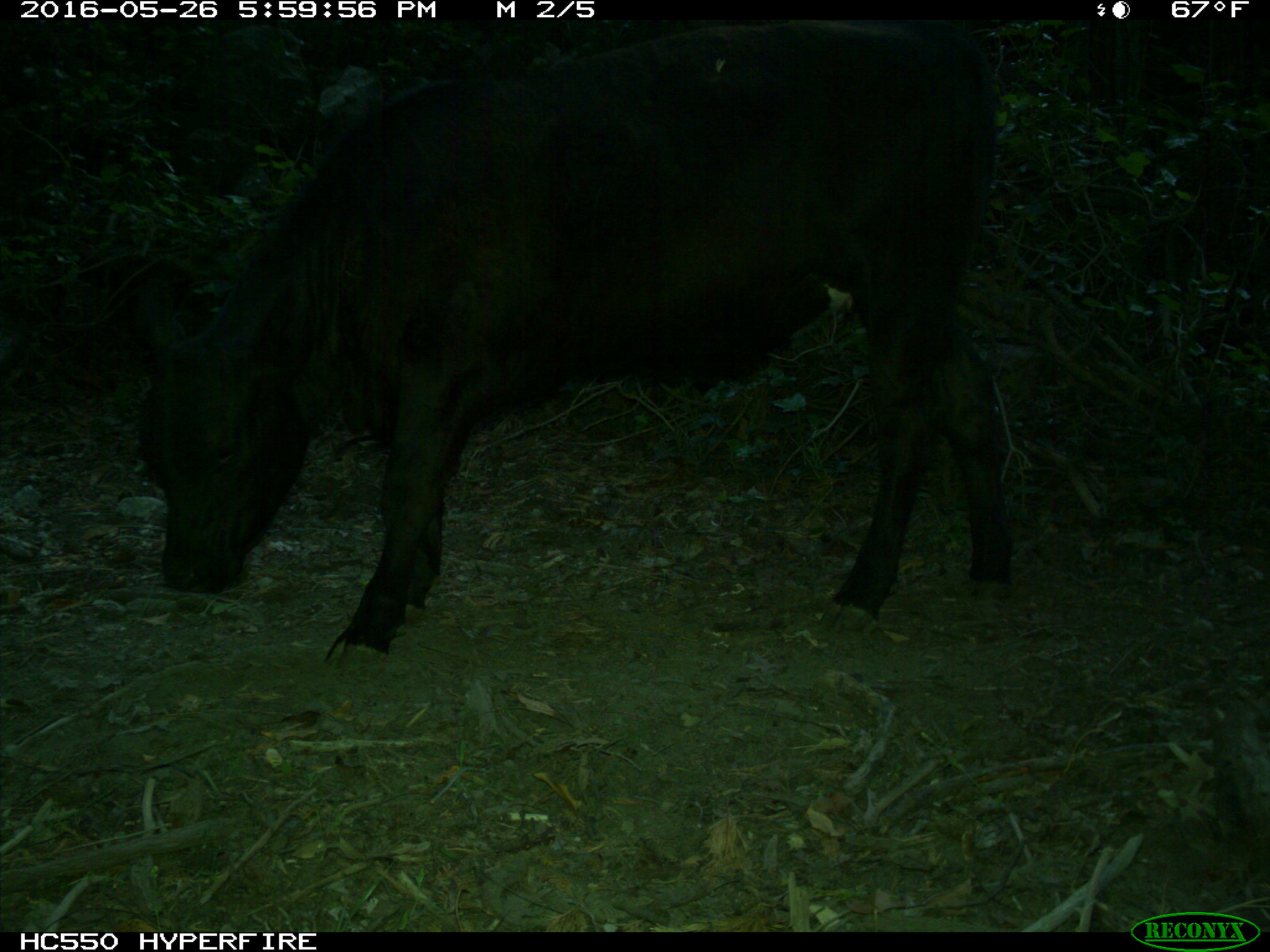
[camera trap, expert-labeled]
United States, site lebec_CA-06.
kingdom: Animalia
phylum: Chordata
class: Mammalia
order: Artiodactyla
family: Bovidae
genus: Bos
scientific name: Bos taurus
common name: domestic cow